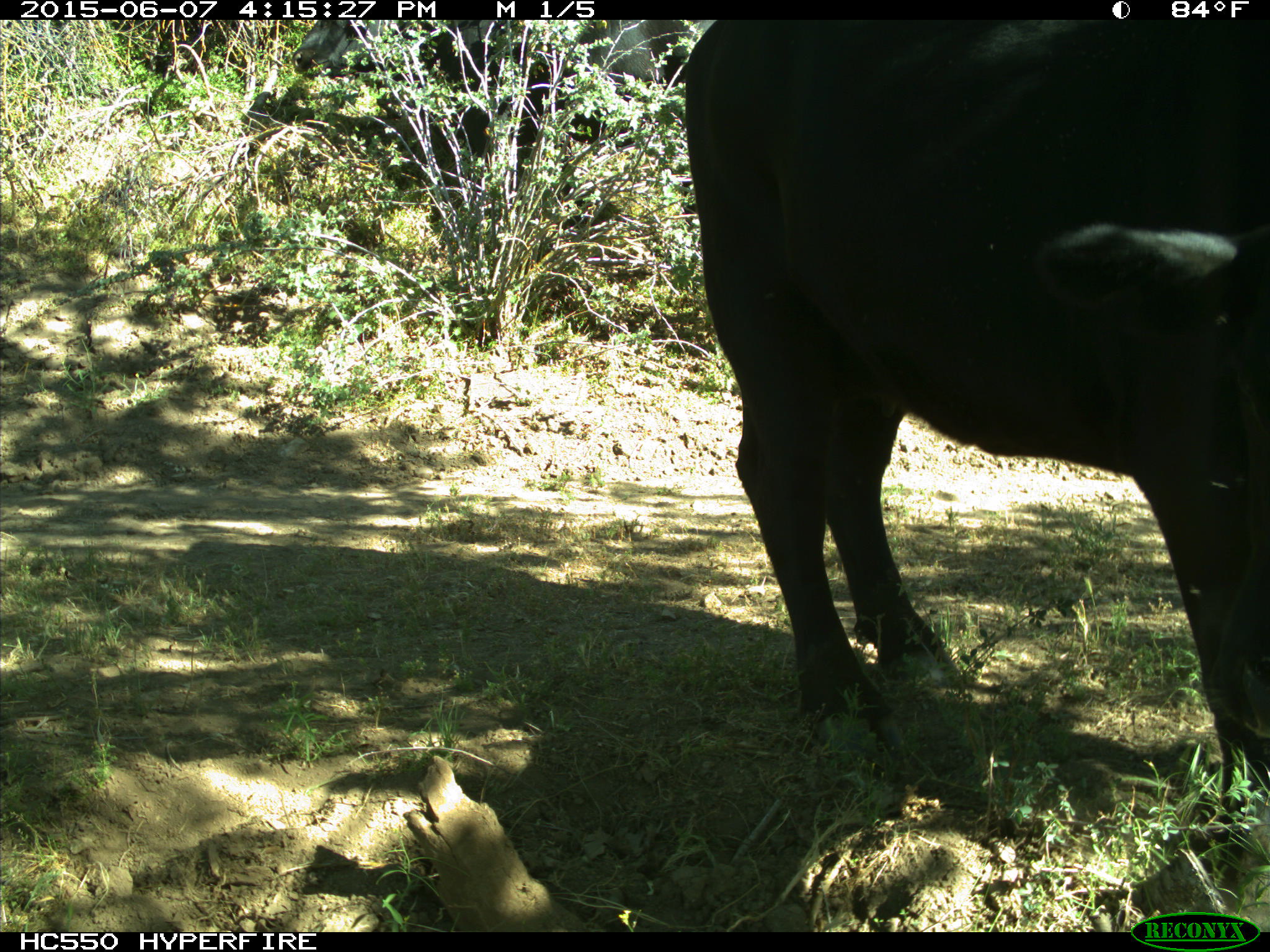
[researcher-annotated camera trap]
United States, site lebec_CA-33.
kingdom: Animalia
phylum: Chordata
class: Mammalia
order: Artiodactyla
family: Bovidae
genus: Bos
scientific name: Bos taurus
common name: domestic cow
Bos taurus (domestic cow).